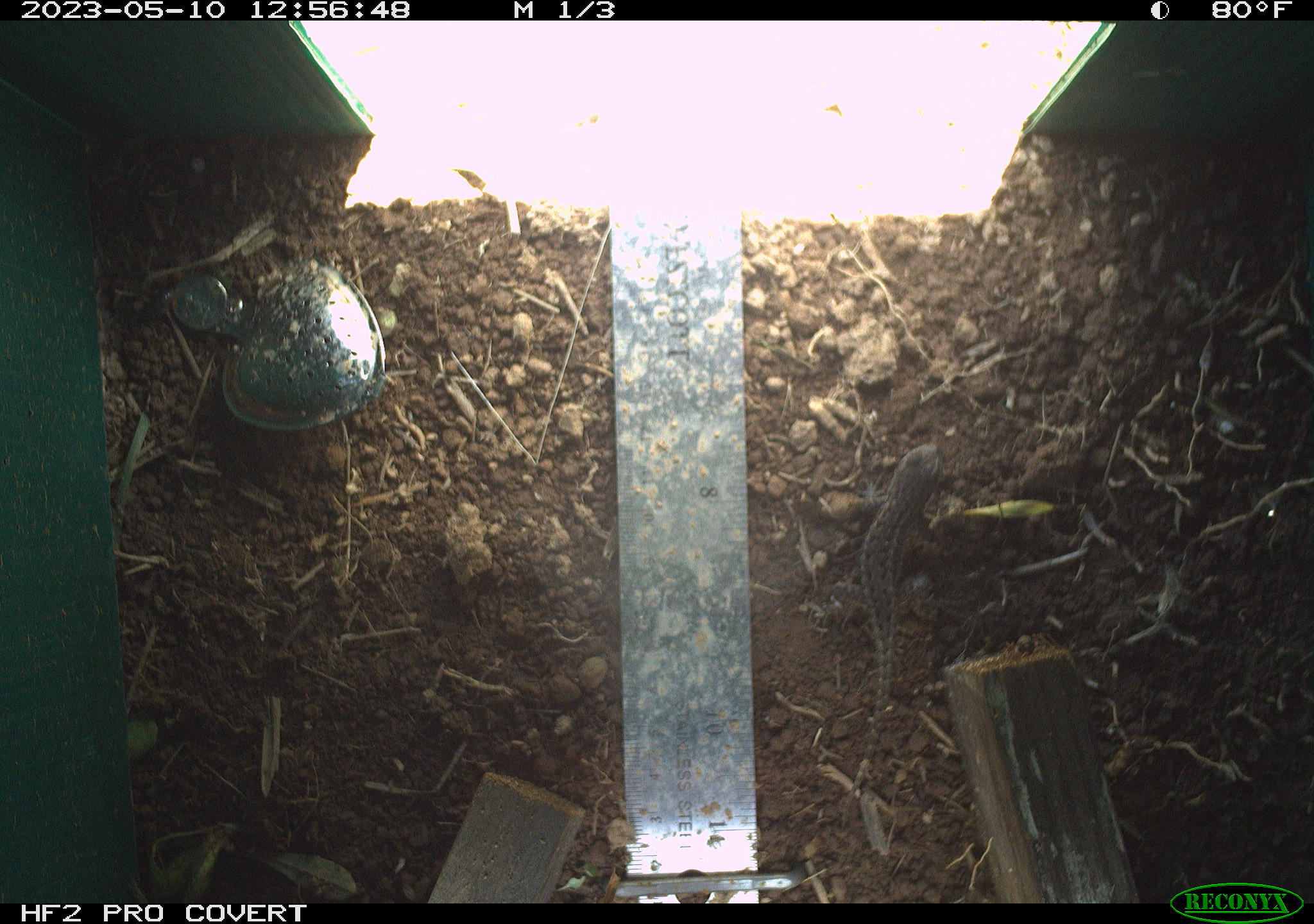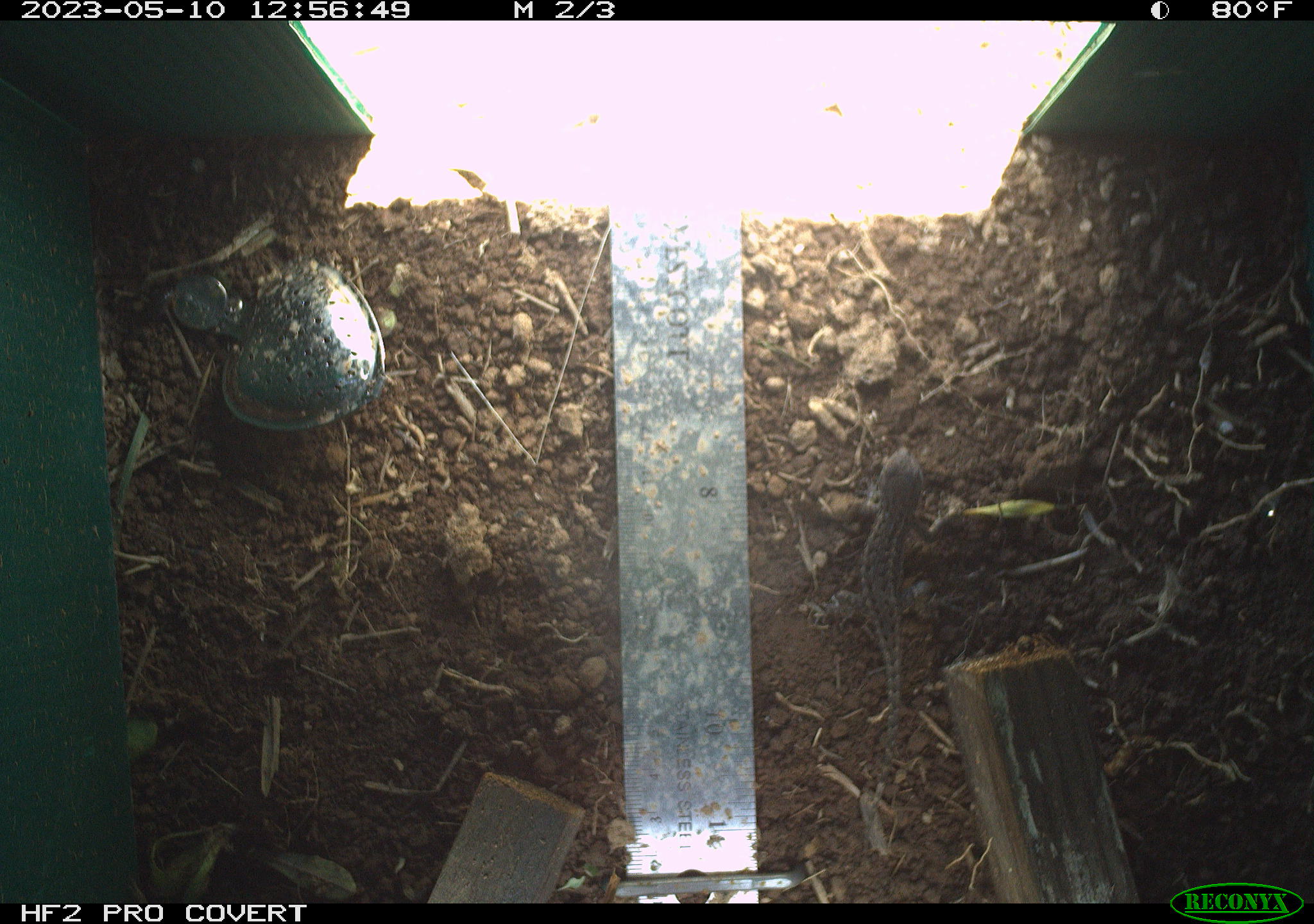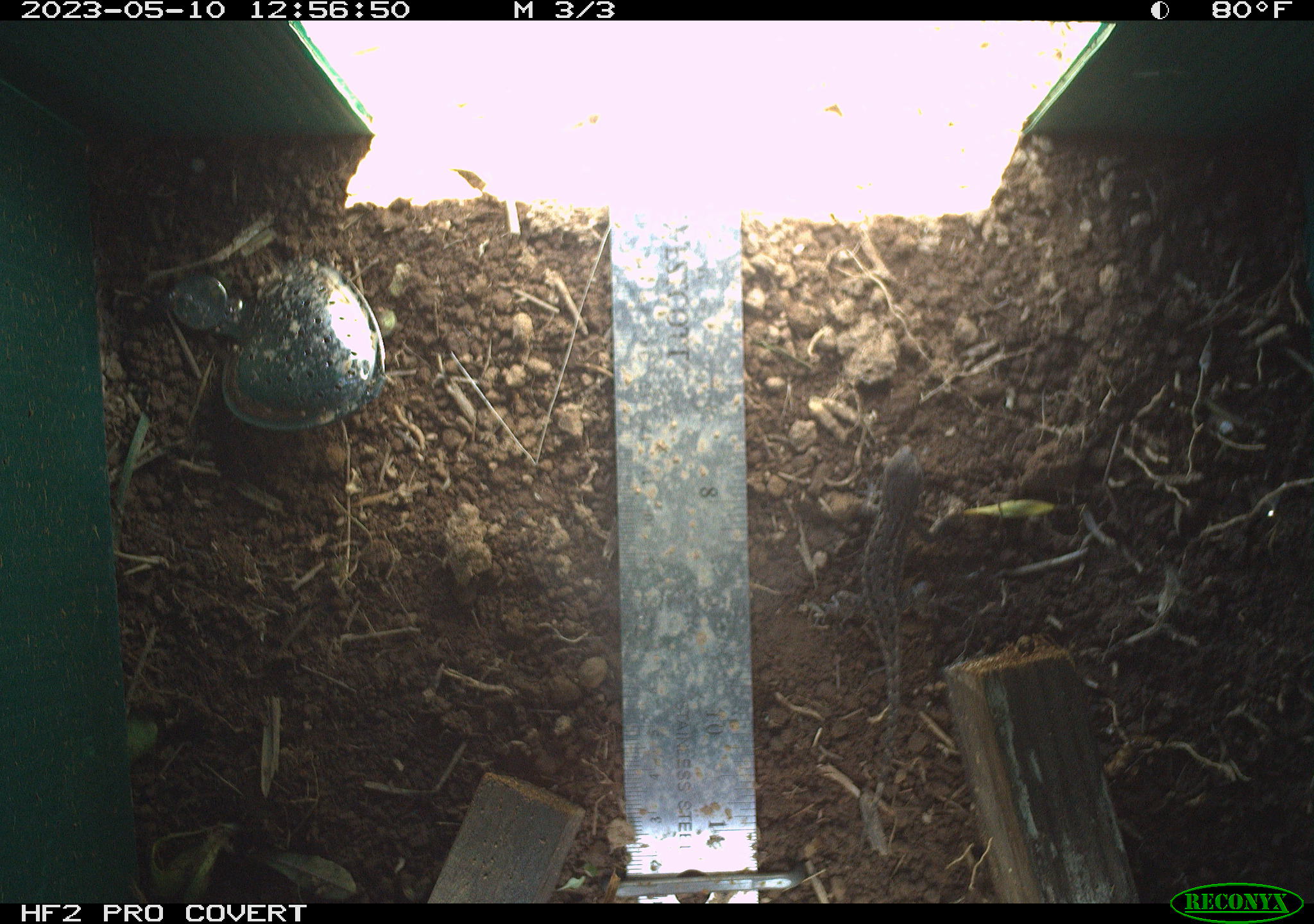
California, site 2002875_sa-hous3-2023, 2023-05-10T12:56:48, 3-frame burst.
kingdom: Animalia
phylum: Chordata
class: Reptilia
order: Squamata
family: Phrynosomatidae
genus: Sceloporus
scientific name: Sceloporus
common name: spiny lizards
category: sceloporus species